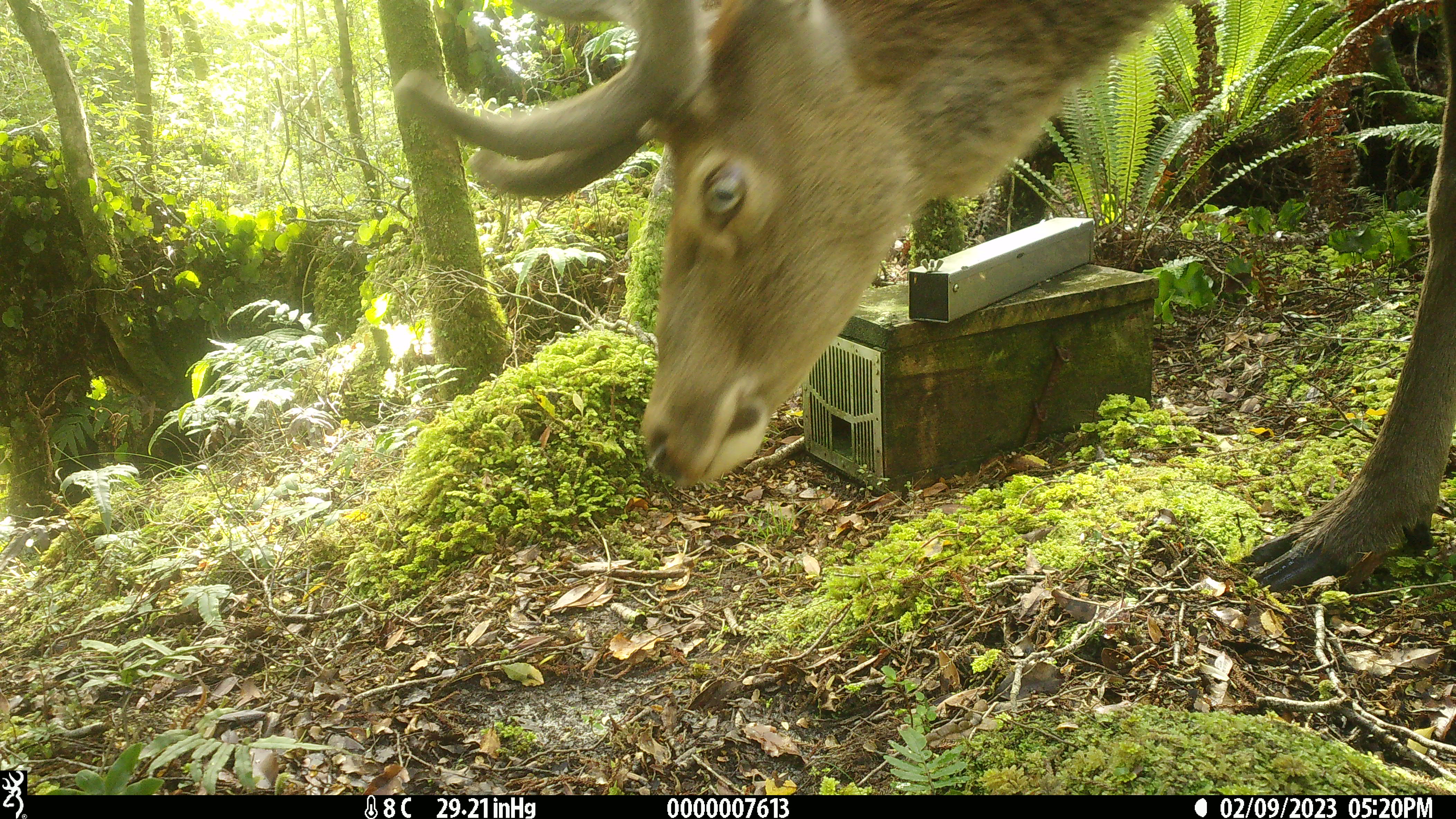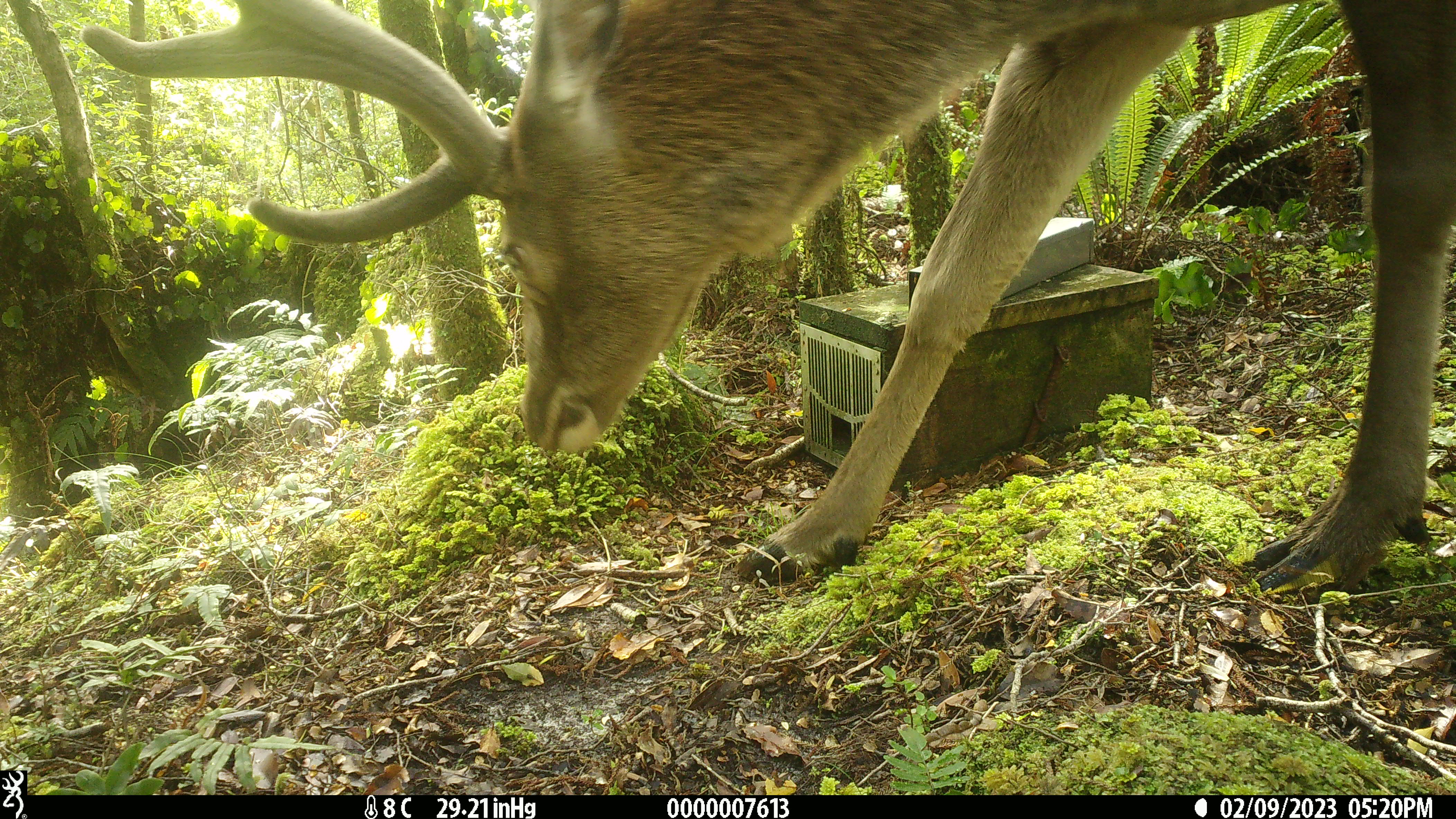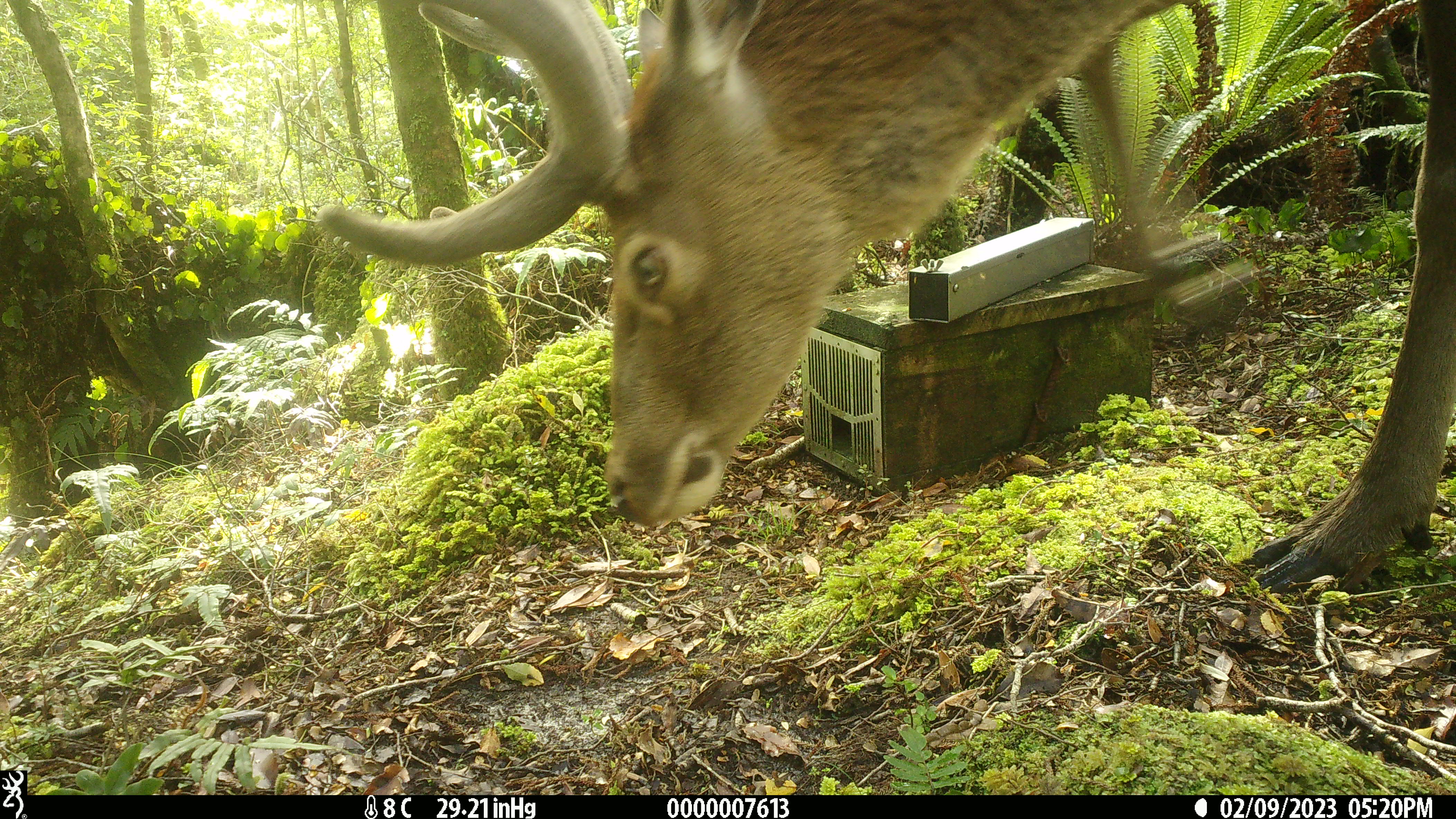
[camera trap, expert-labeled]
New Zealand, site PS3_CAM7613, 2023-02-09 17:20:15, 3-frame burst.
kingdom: Animalia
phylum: Chordata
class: Mammalia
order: Artiodactyla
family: Cervidae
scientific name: Cervidae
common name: deer